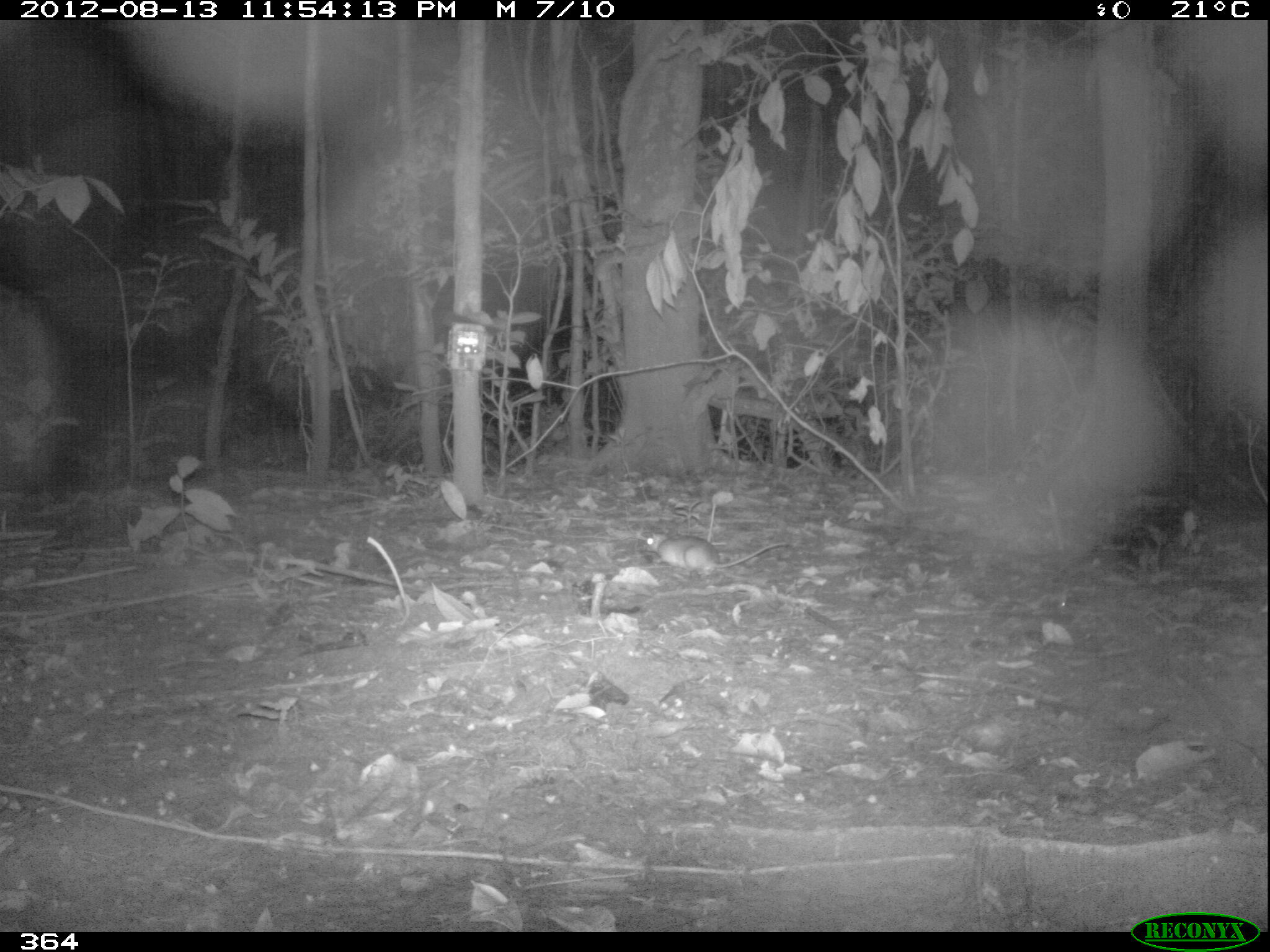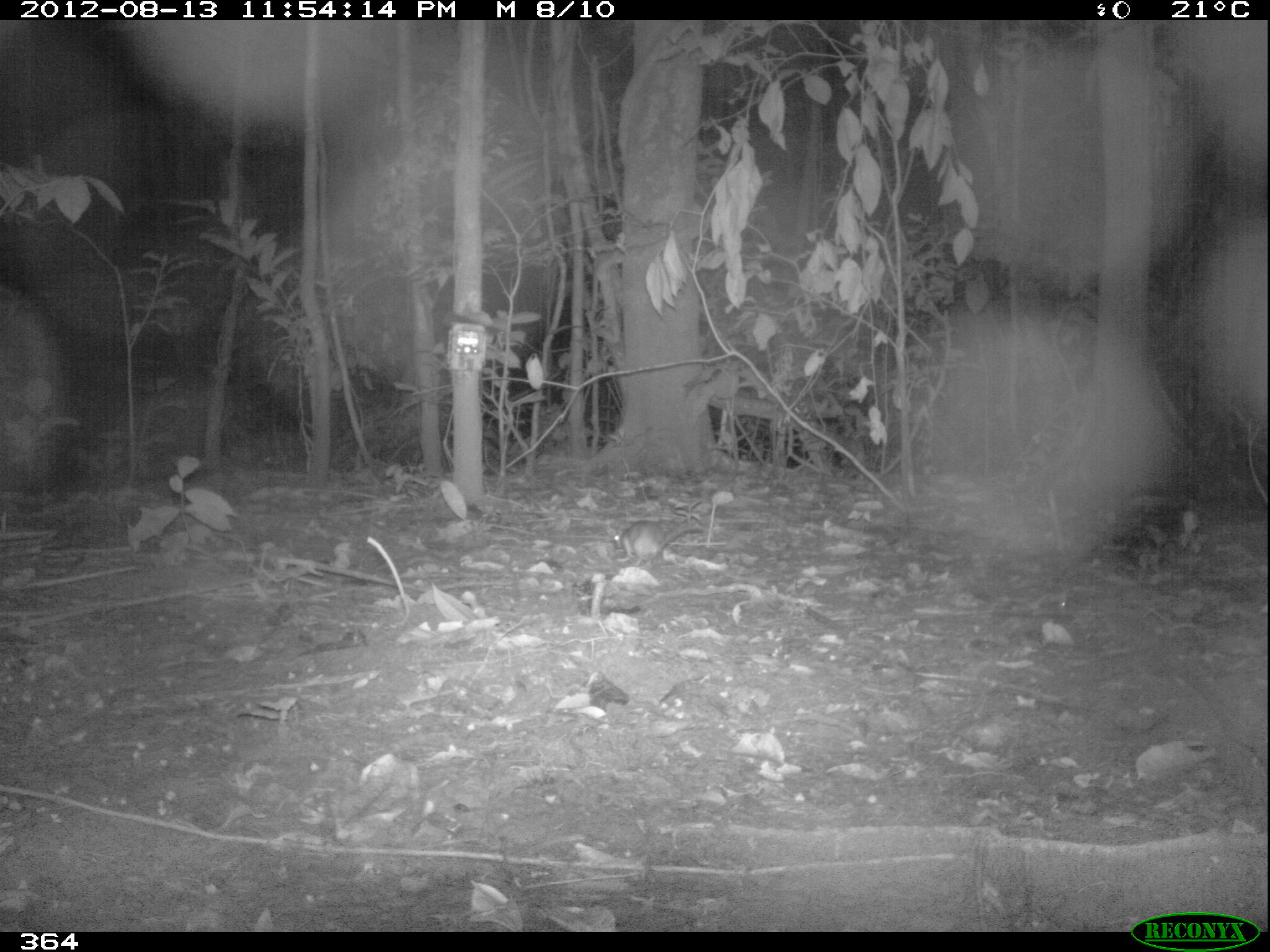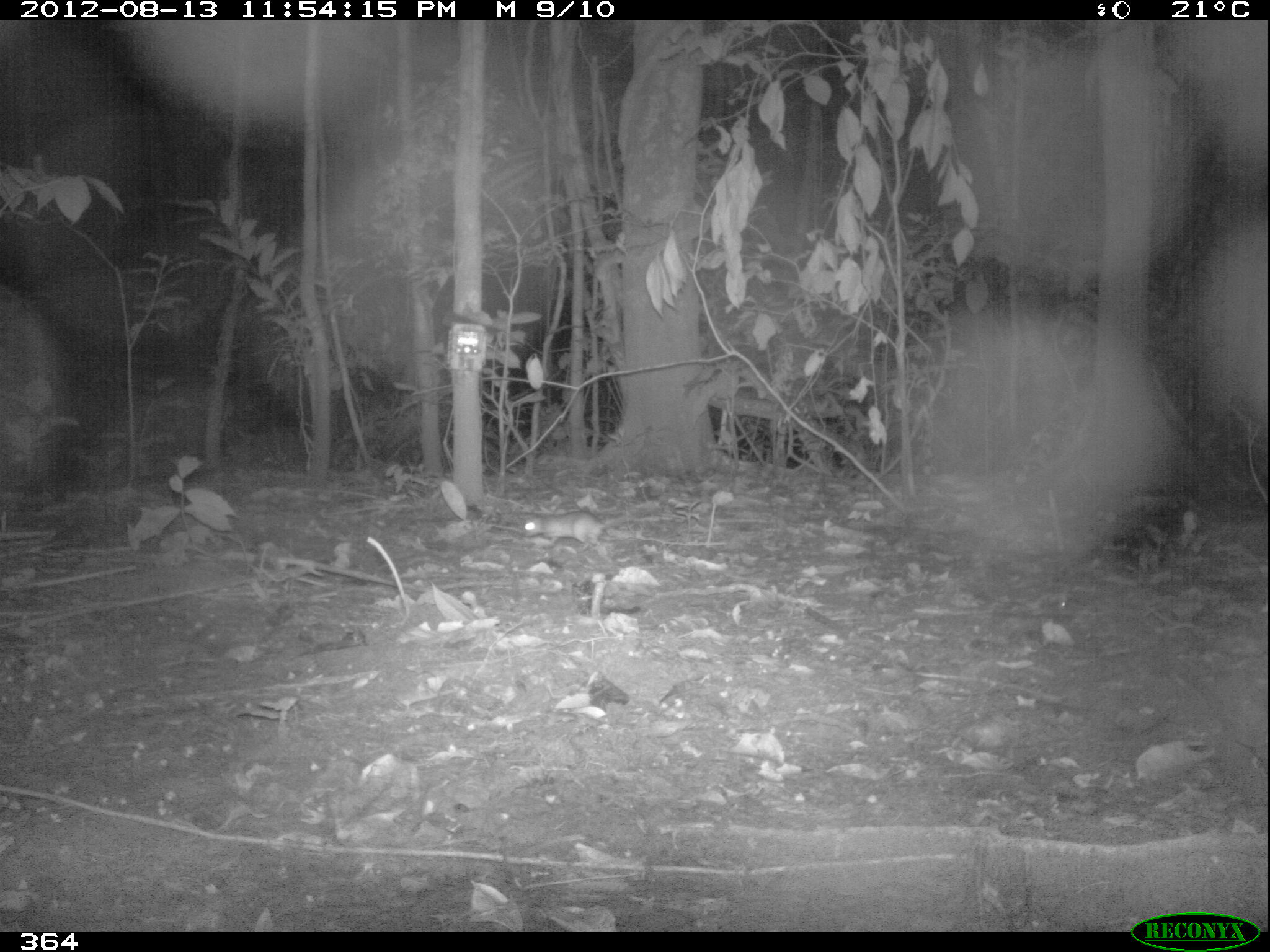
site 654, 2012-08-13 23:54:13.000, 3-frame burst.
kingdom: Animalia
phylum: Chordata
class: Mammalia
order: Rodentia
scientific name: Rodentia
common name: rodents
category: unknown rodent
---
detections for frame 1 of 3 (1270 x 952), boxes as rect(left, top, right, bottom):
unknown rodent: rect(643, 532, 788, 574)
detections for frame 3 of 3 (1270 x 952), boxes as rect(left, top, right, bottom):
unknown rodent: rect(522, 510, 645, 547)